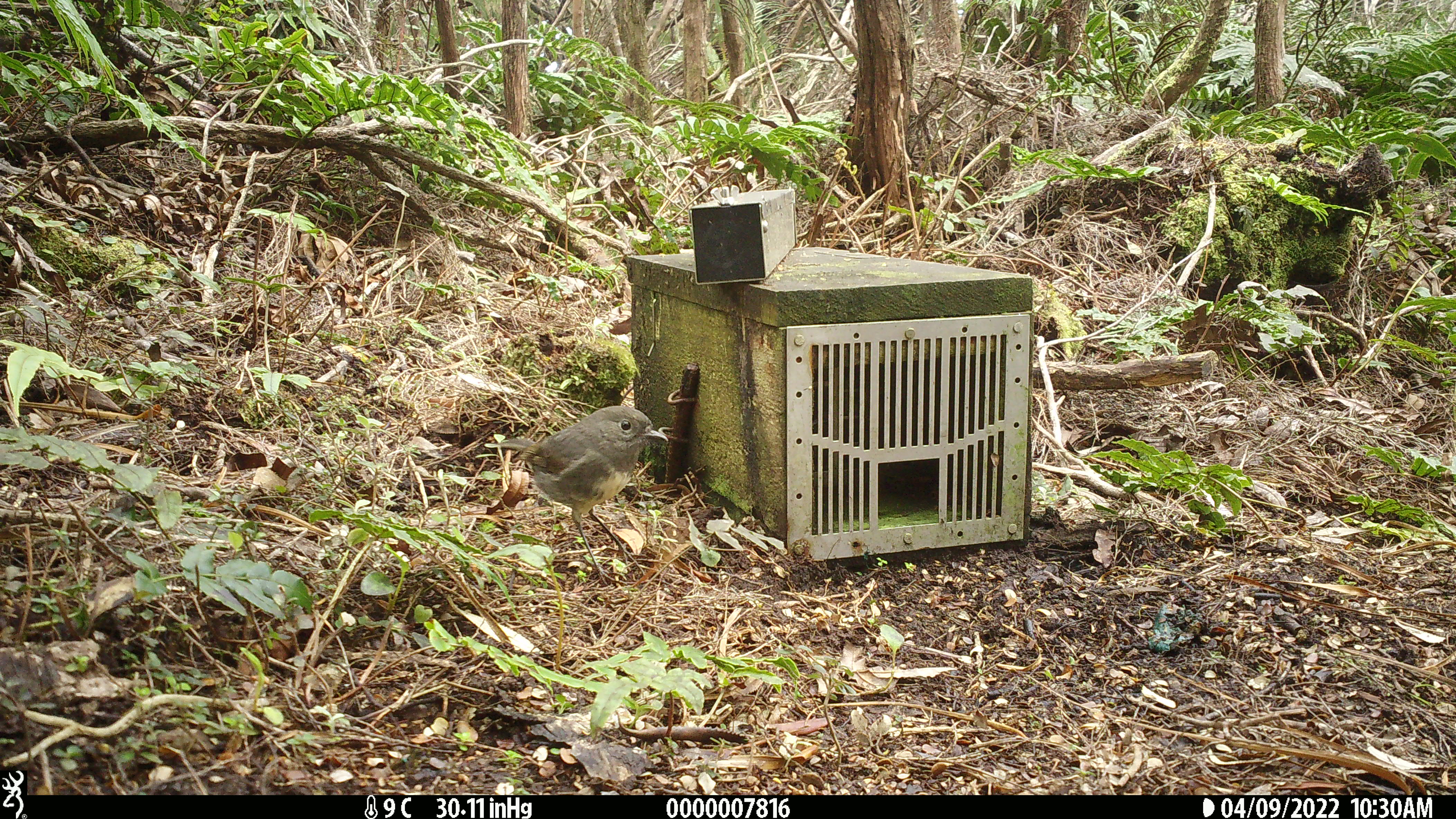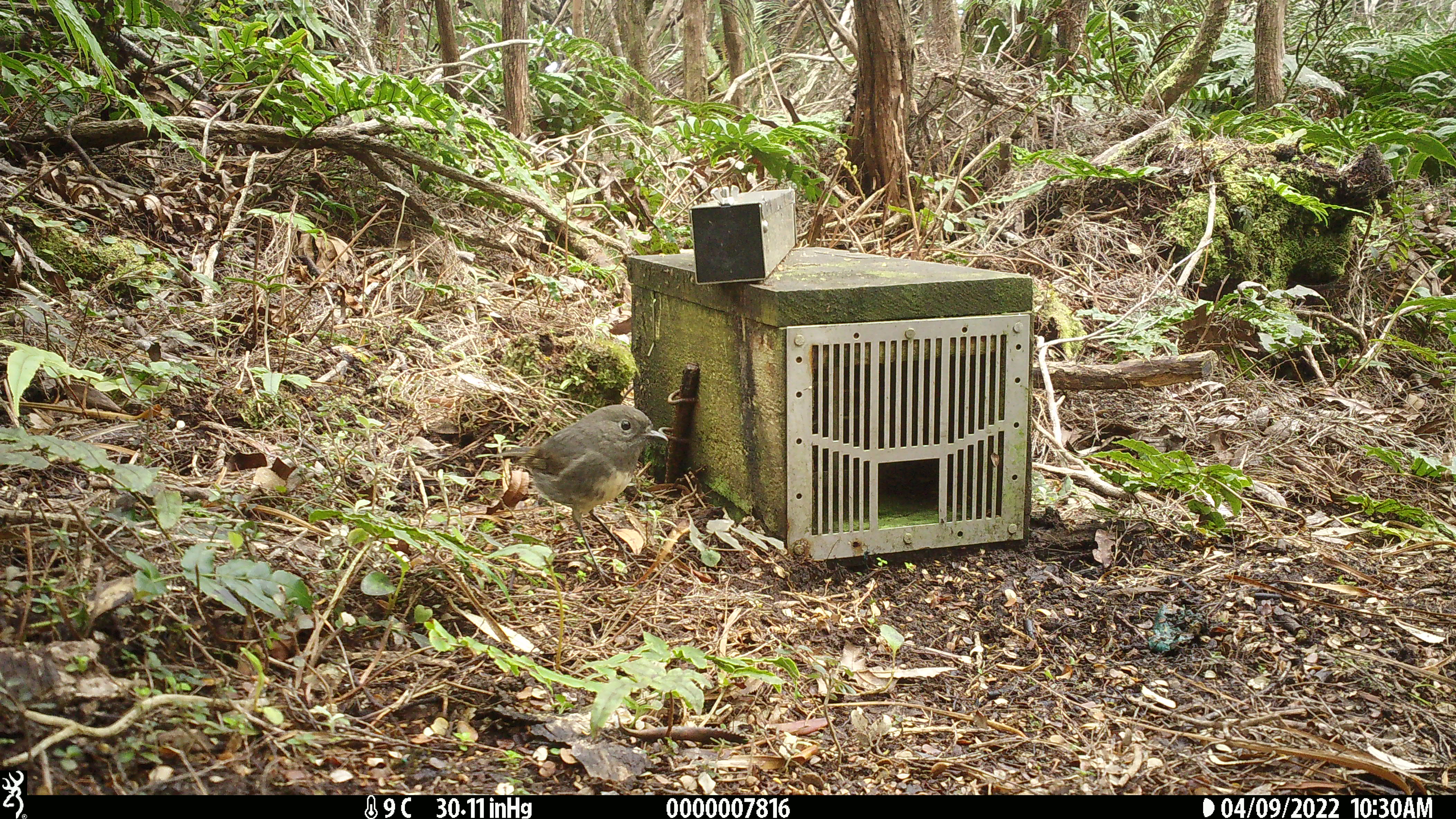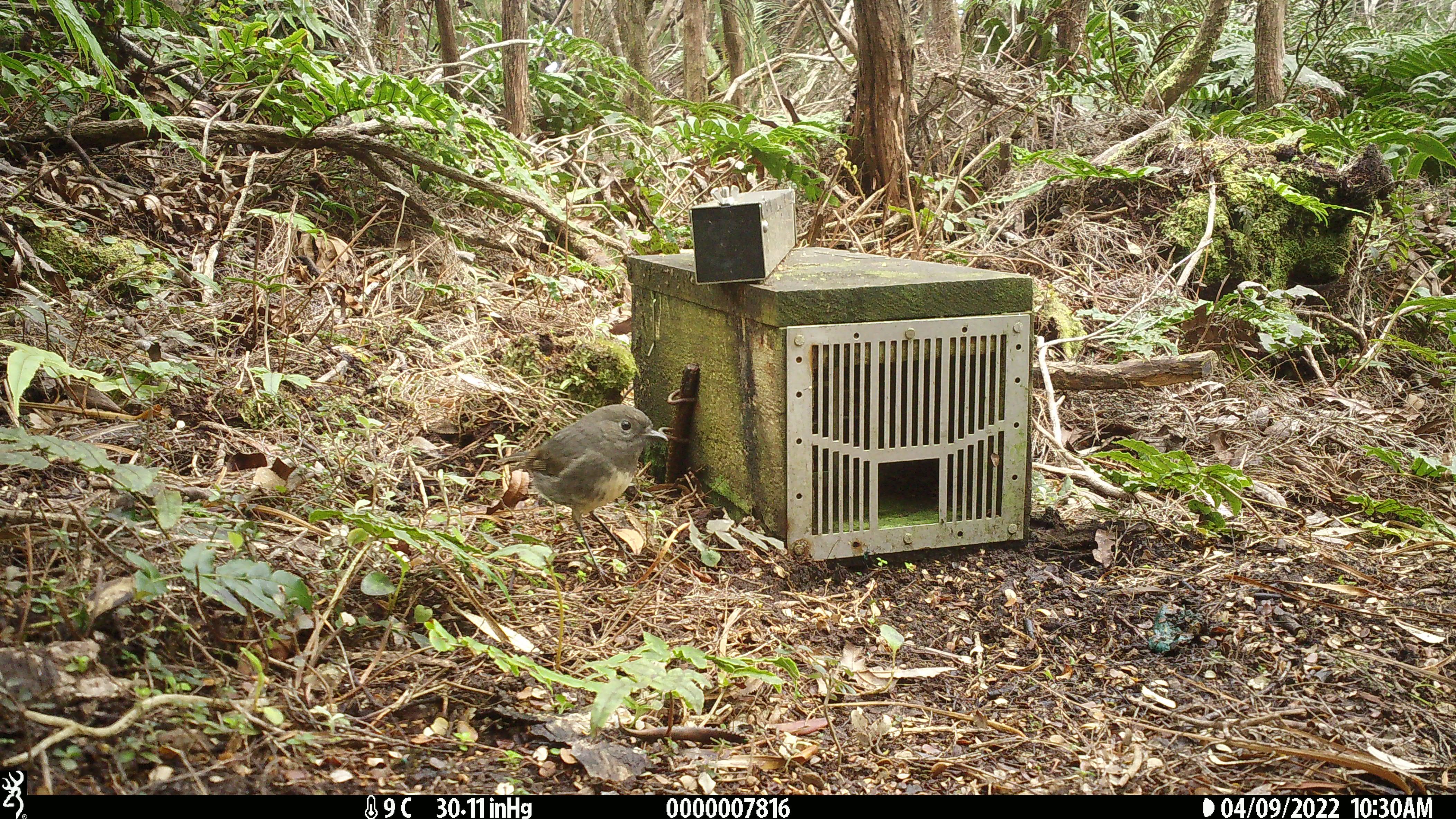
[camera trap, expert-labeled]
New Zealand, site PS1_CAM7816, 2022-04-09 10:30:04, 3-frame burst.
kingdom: Animalia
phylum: Chordata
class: Aves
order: Passeriformes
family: Petroicidae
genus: Petroica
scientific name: Petroica australis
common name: new zealand robin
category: robin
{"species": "robin (new zealand robin) (Petroica australis)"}